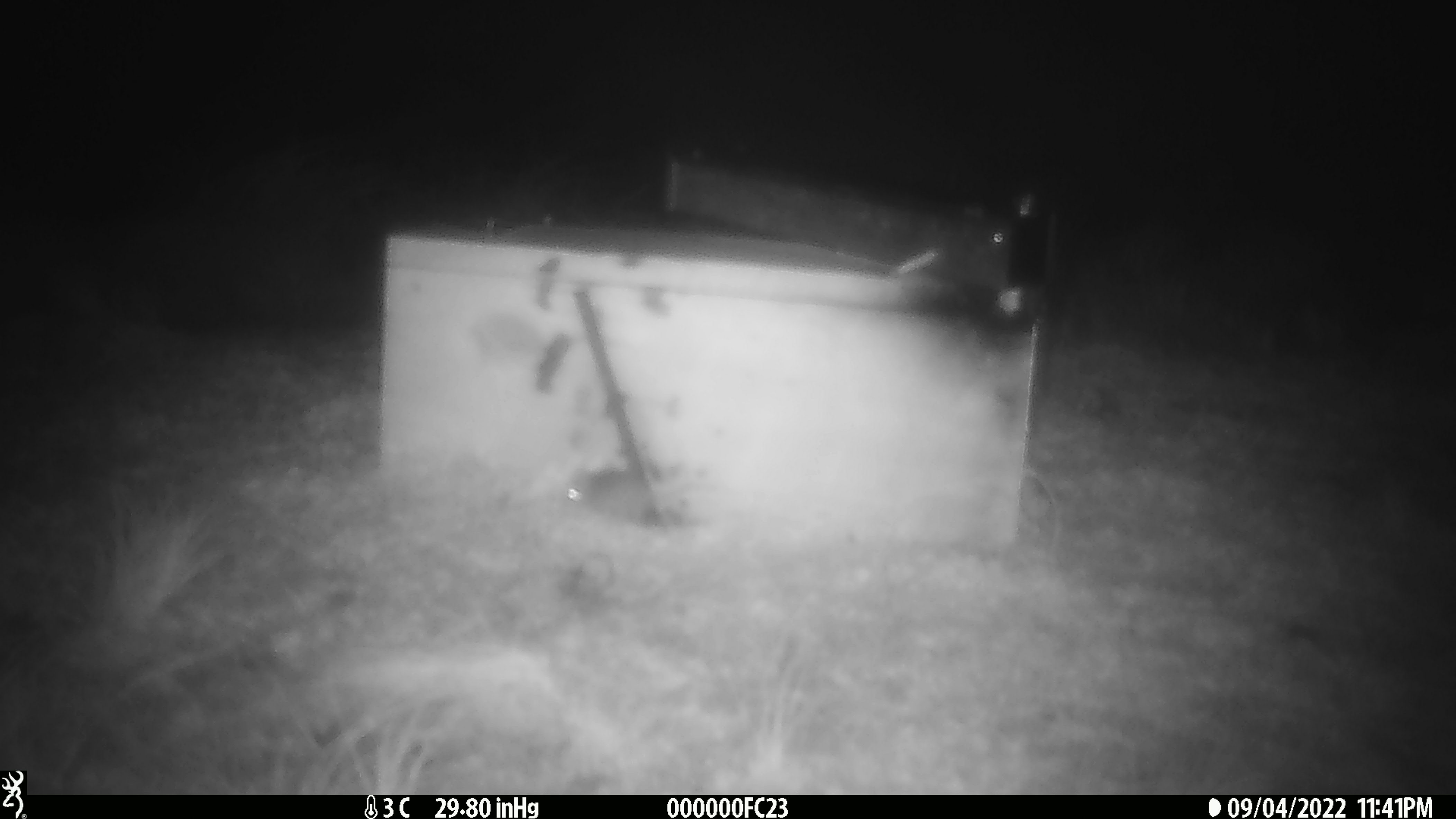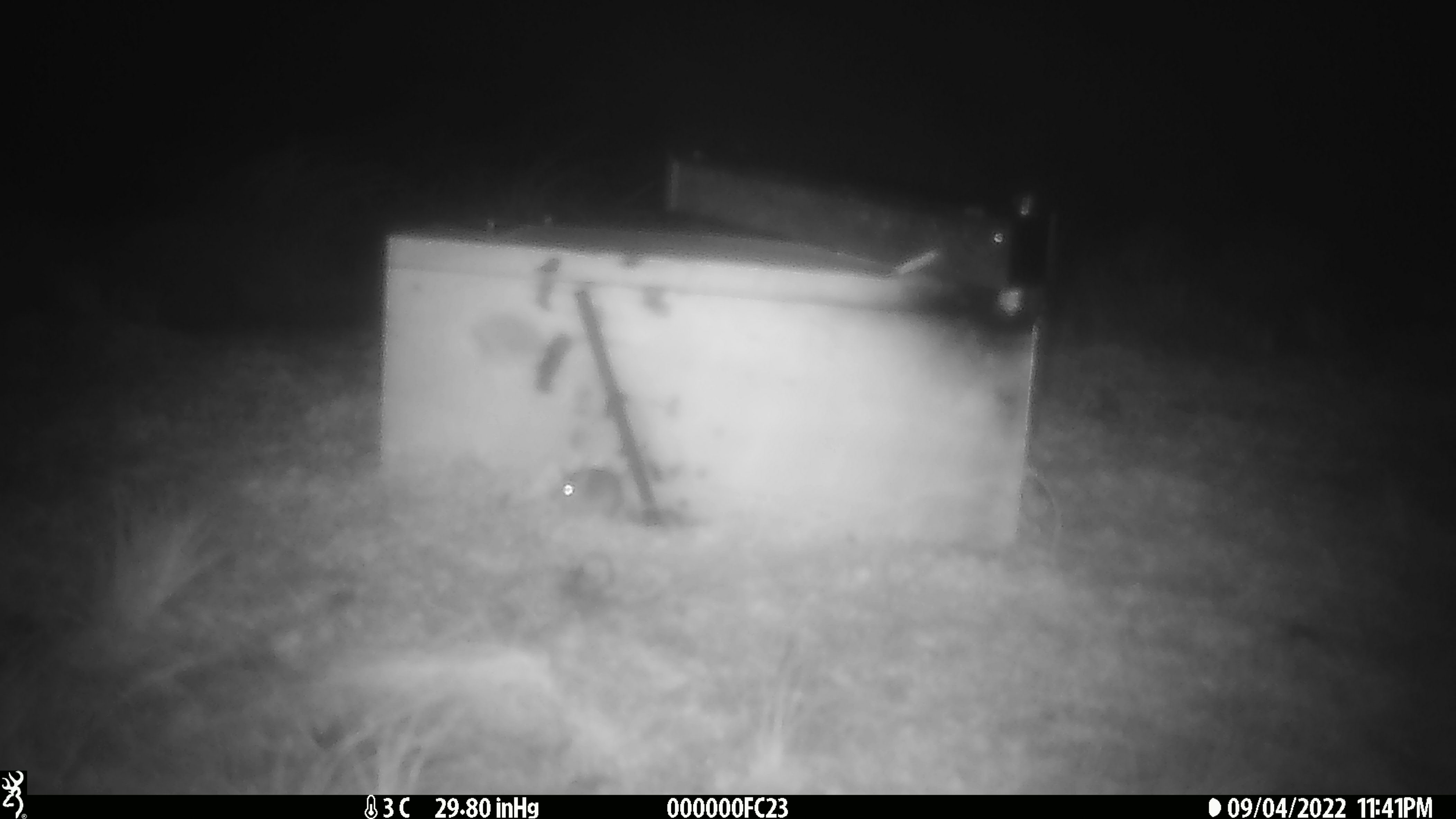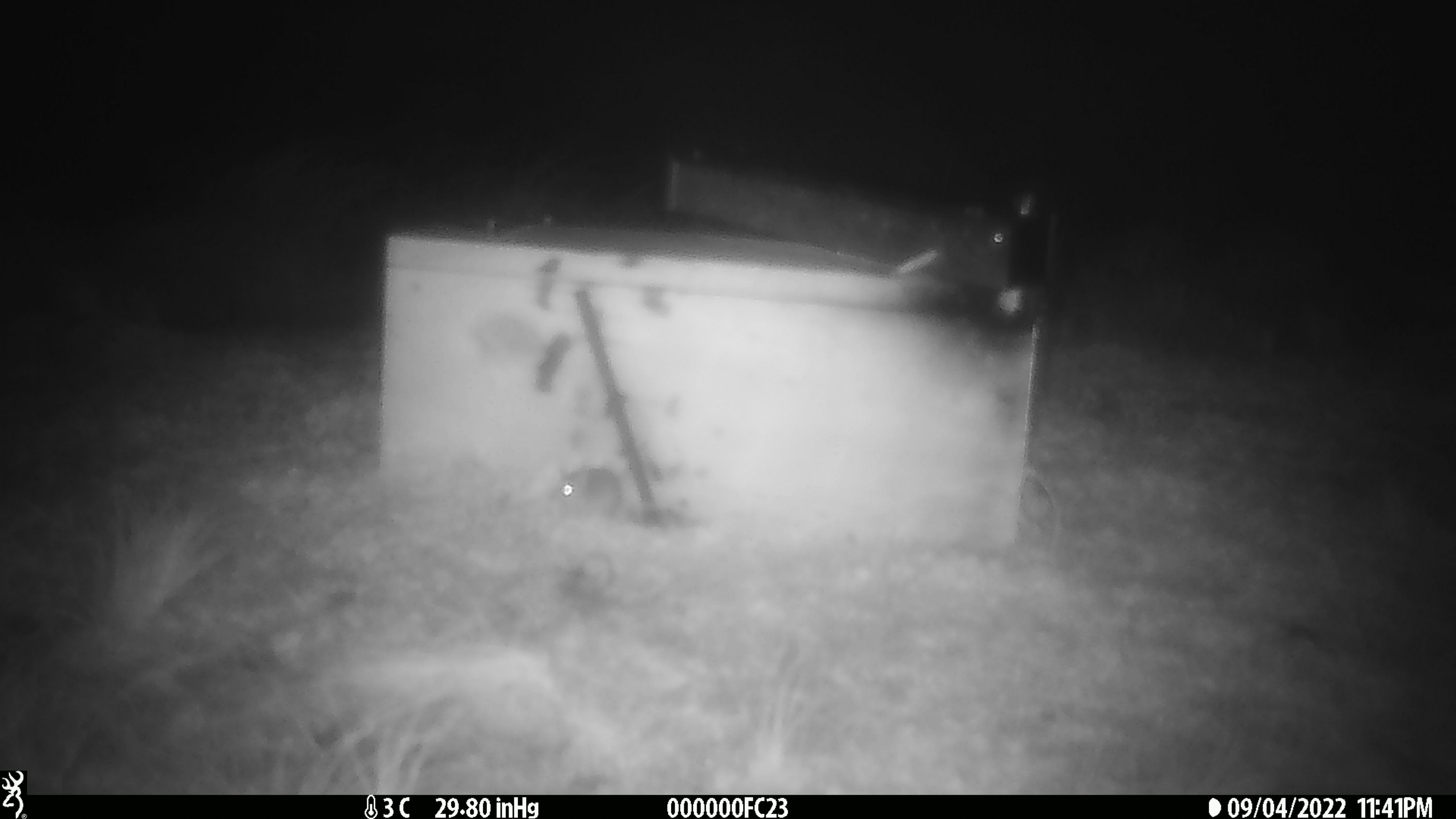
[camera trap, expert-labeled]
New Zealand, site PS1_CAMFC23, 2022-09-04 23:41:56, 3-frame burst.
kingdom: Animalia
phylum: Chordata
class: Mammalia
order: Rodentia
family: Muridae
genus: Mus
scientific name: Mus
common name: mouse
Mouse (Mus).